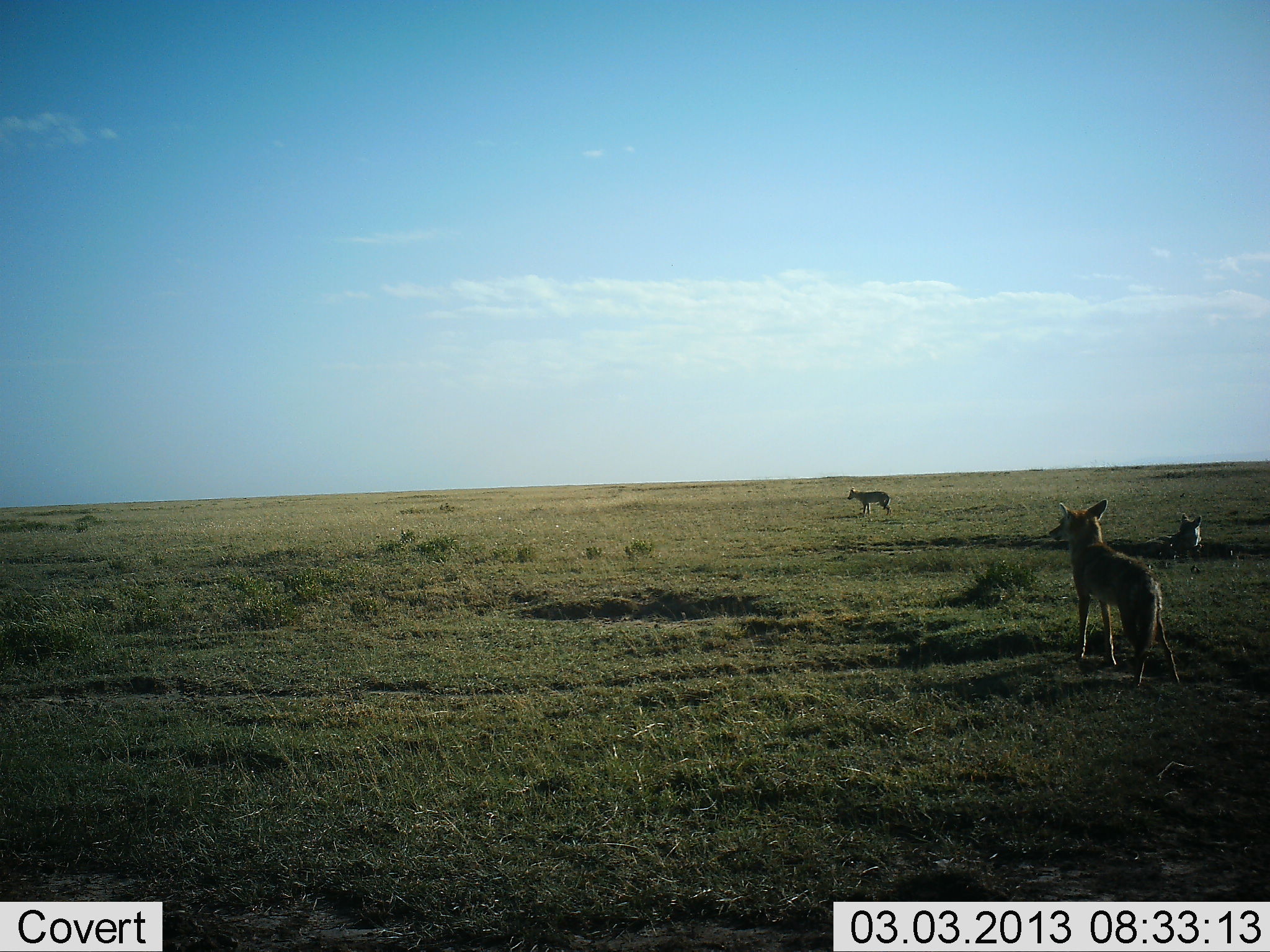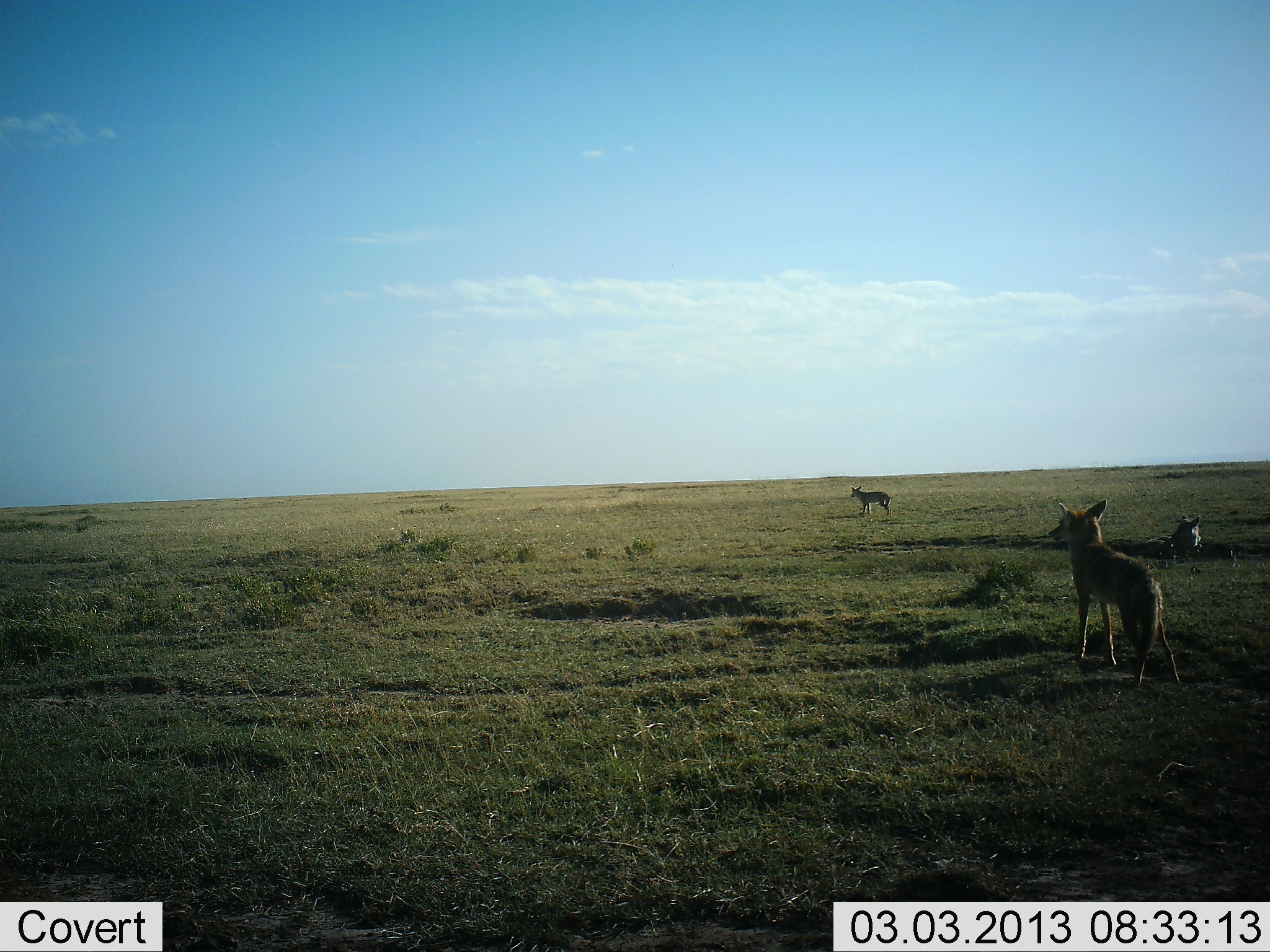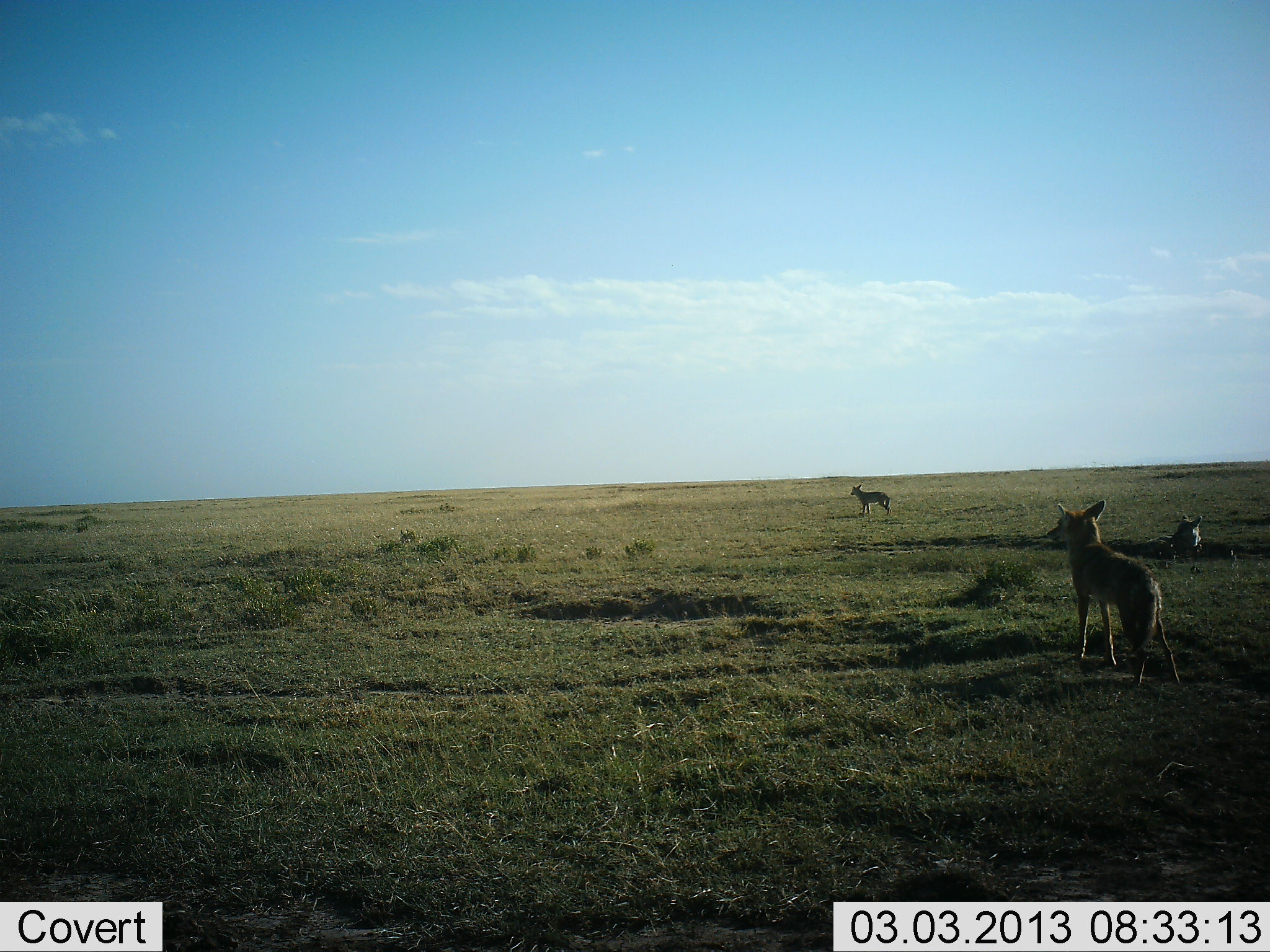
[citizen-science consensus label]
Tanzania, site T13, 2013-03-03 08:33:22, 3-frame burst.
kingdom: Animalia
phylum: Chordata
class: Mammalia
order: Carnivora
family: Canidae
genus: Lupulella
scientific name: Lupulella mesomelas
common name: black-backed jackal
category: jackal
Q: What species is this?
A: Jackal (black-backed jackal) (Lupulella mesomelas).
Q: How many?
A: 3.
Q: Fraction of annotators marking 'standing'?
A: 100%.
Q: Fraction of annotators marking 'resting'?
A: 58%.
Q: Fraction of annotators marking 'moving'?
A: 8%.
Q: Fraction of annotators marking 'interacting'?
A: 0%.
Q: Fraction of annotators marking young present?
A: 0%.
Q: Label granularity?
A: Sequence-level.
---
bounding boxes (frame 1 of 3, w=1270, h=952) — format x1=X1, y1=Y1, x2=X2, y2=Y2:
animal: x1=1047, y1=499, x2=1184, y2=686; x1=1134, y1=514, x2=1203, y2=560; x1=845, y1=485, x2=893, y2=517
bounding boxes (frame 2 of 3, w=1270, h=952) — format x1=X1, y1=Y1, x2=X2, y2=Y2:
animal: x1=1048, y1=499, x2=1183, y2=690; x1=1105, y1=514, x2=1206, y2=562; x1=849, y1=484, x2=894, y2=516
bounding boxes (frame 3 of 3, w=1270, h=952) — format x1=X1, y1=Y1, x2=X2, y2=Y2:
animal: x1=1044, y1=500, x2=1182, y2=690; x1=1108, y1=514, x2=1206, y2=560; x1=849, y1=481, x2=893, y2=518